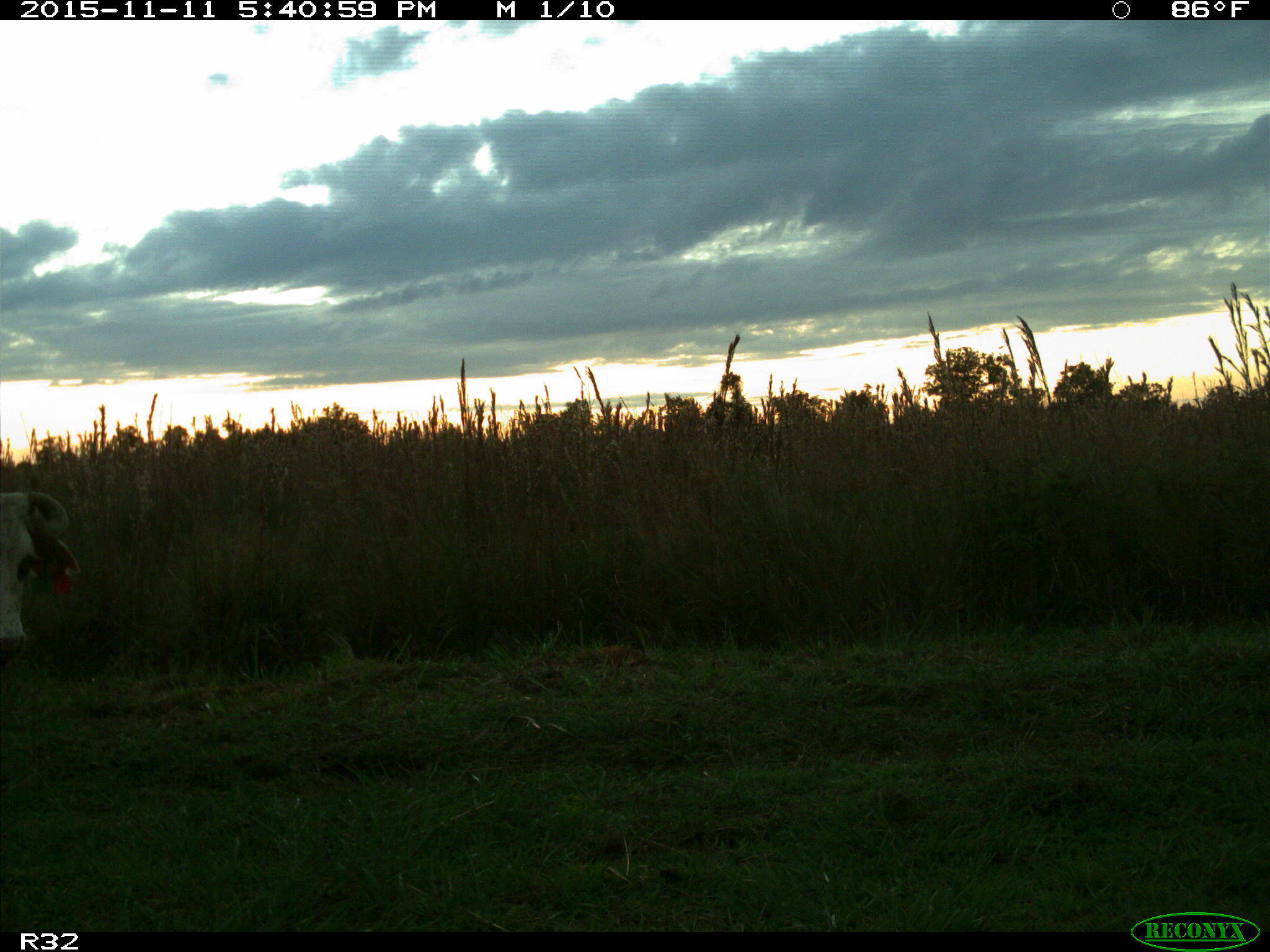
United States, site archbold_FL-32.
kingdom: Animalia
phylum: Chordata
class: Mammalia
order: Artiodactyla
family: Bovidae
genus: Bos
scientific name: Bos taurus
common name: domestic cow